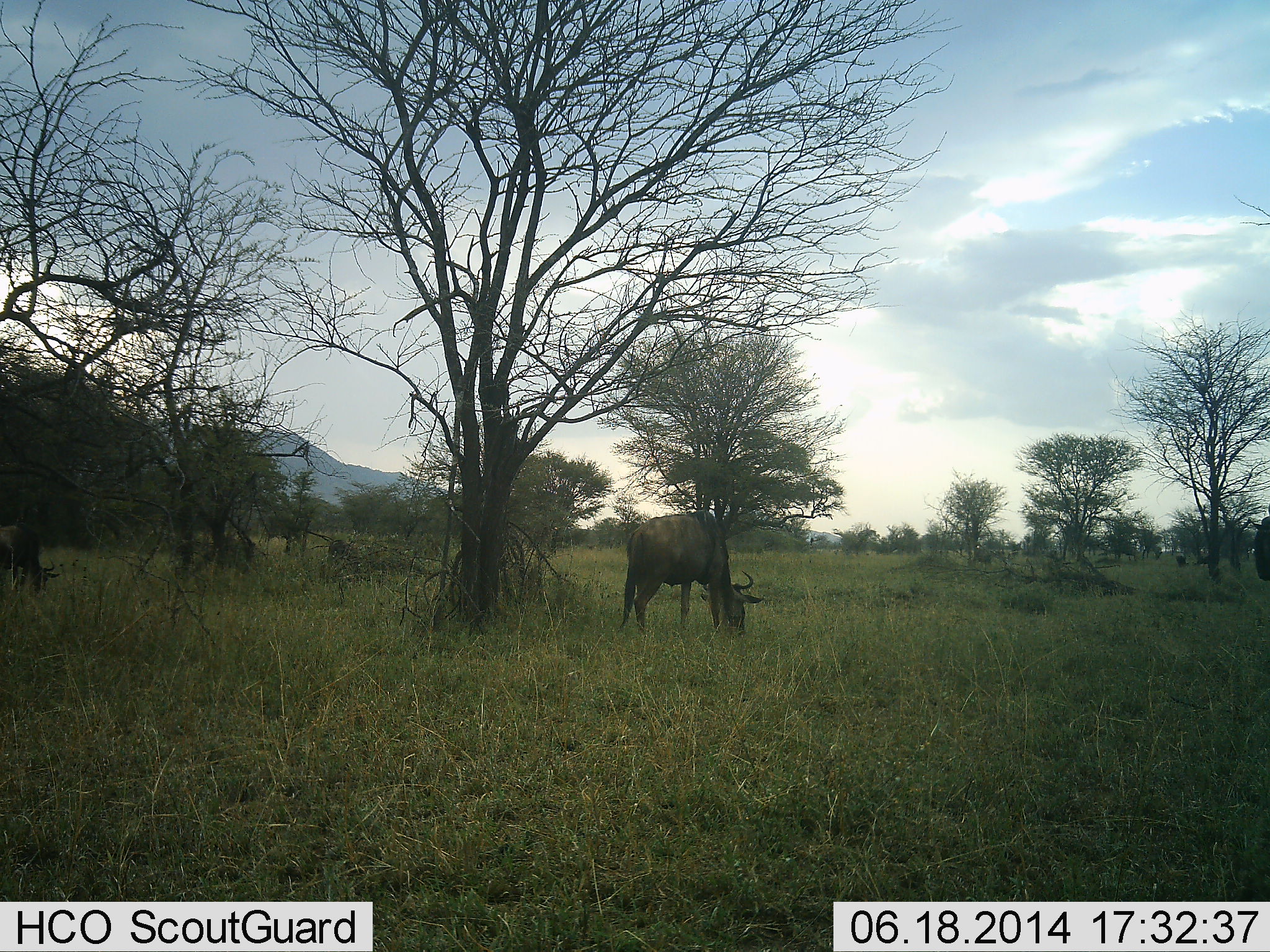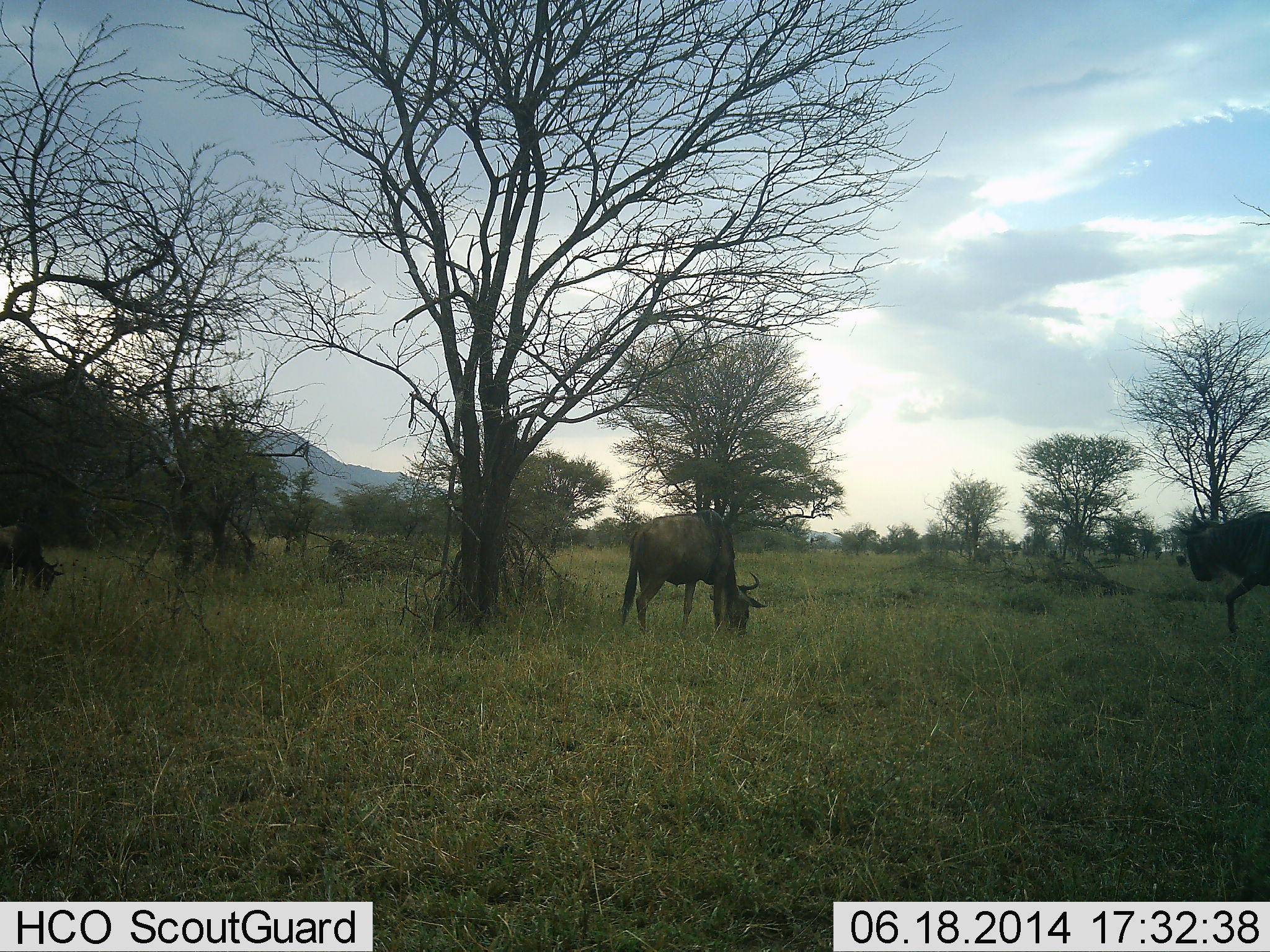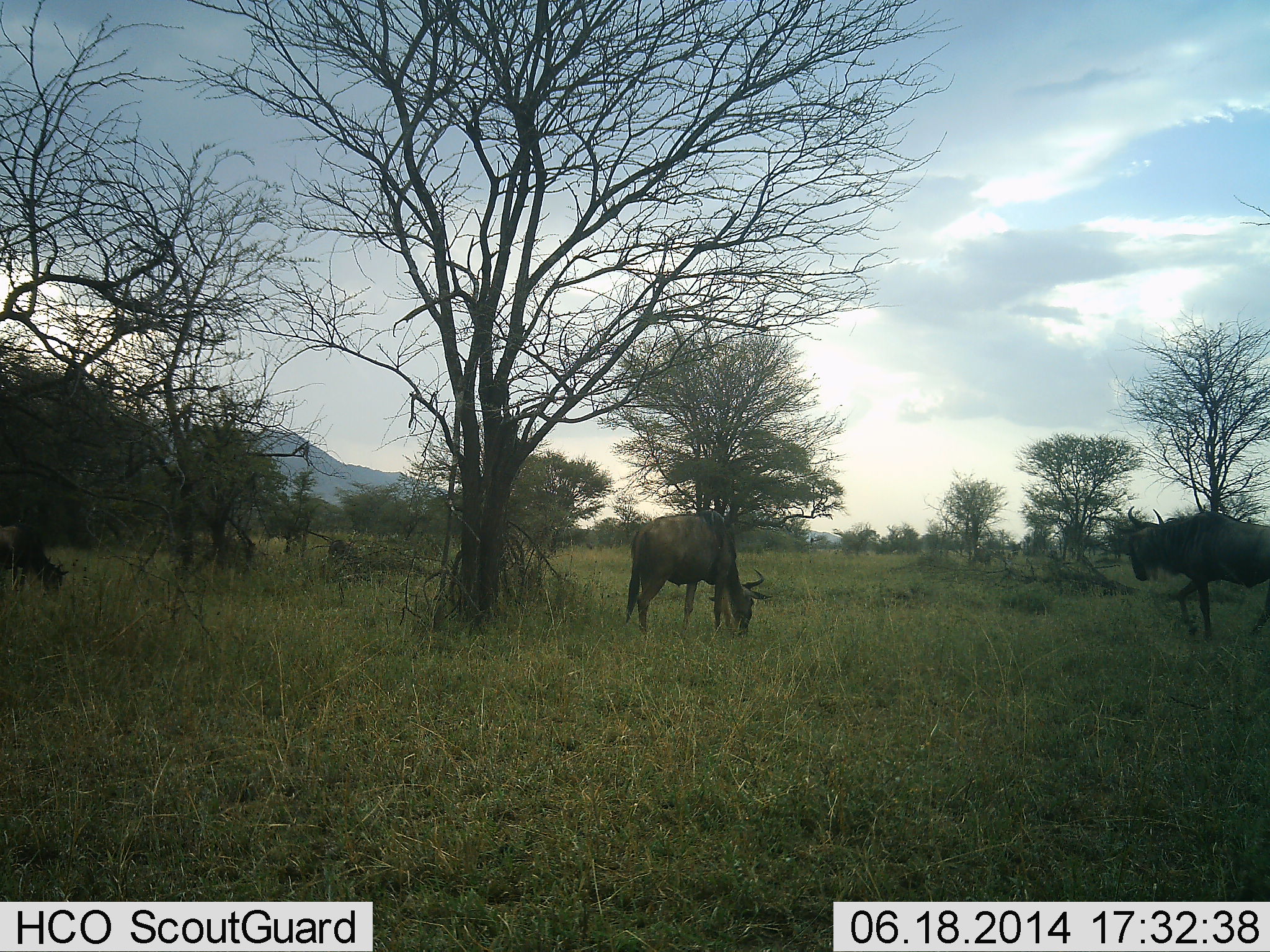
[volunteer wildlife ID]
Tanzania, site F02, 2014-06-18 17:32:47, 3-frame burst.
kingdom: Animalia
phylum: Chordata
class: Mammalia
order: Artiodactyla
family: Bovidae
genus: Connochaetes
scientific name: Connochaetes taurinus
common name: blue wildebeest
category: wildebeest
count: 3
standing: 40%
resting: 0%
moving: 90%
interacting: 0%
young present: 0%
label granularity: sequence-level